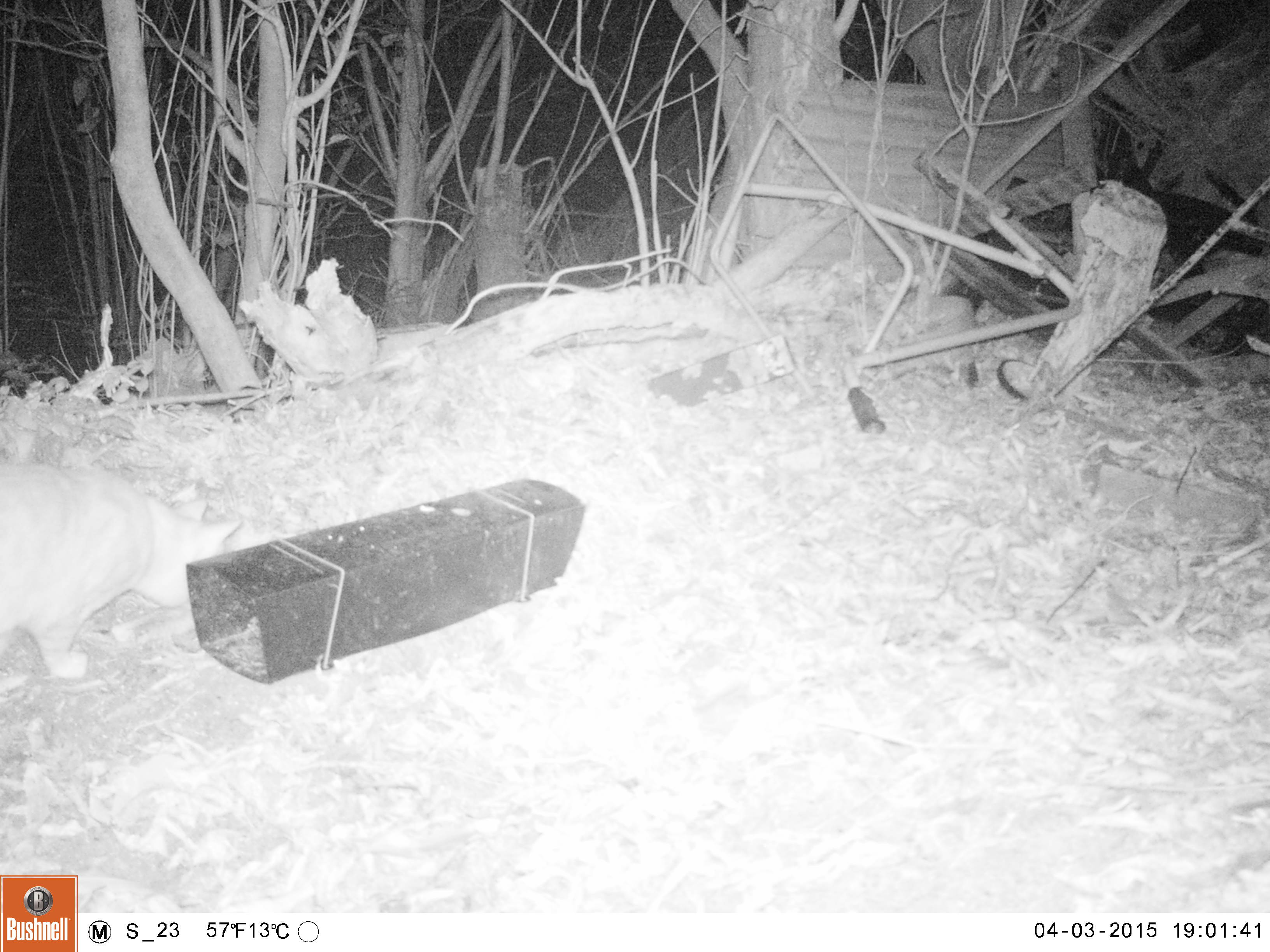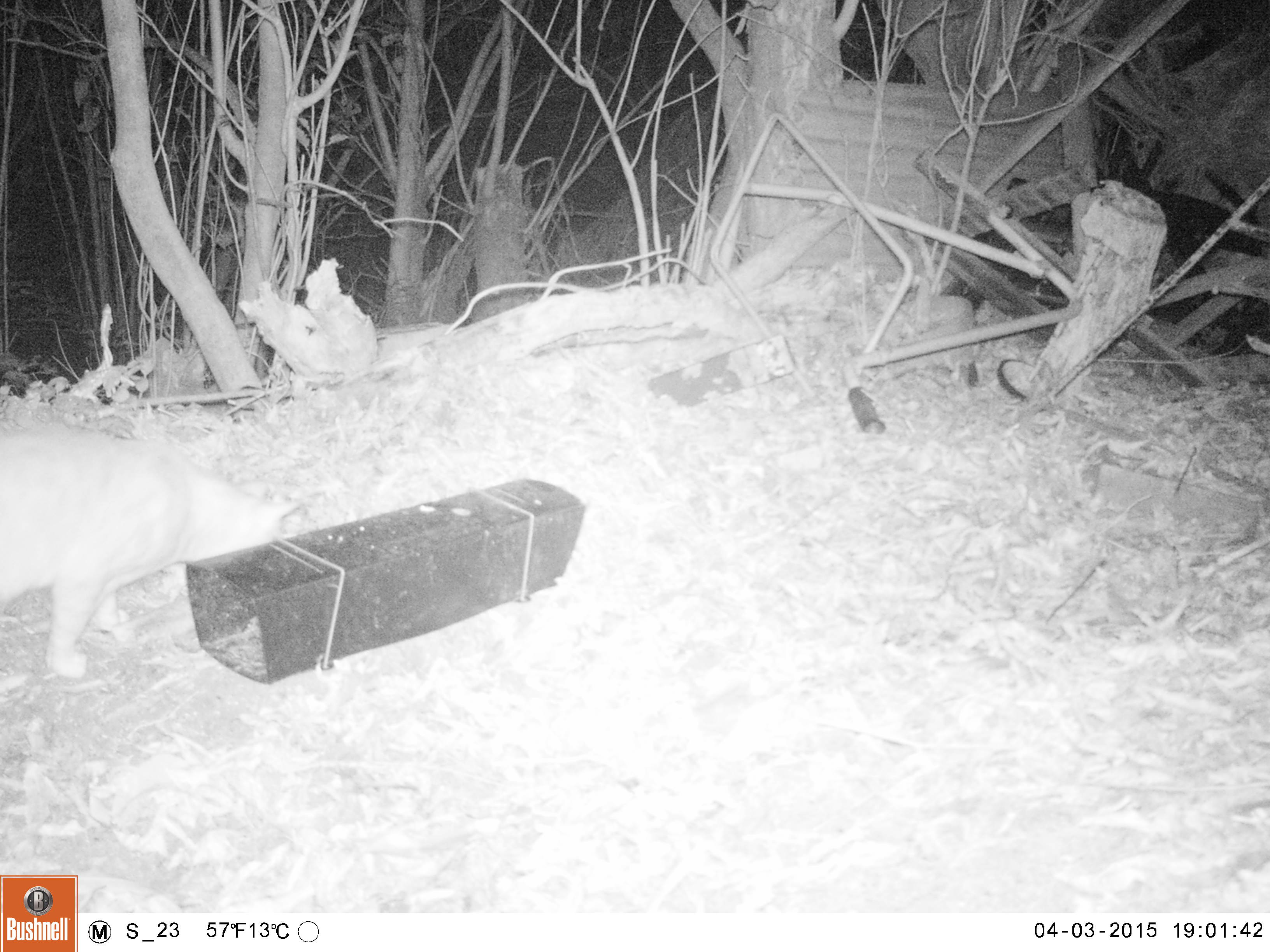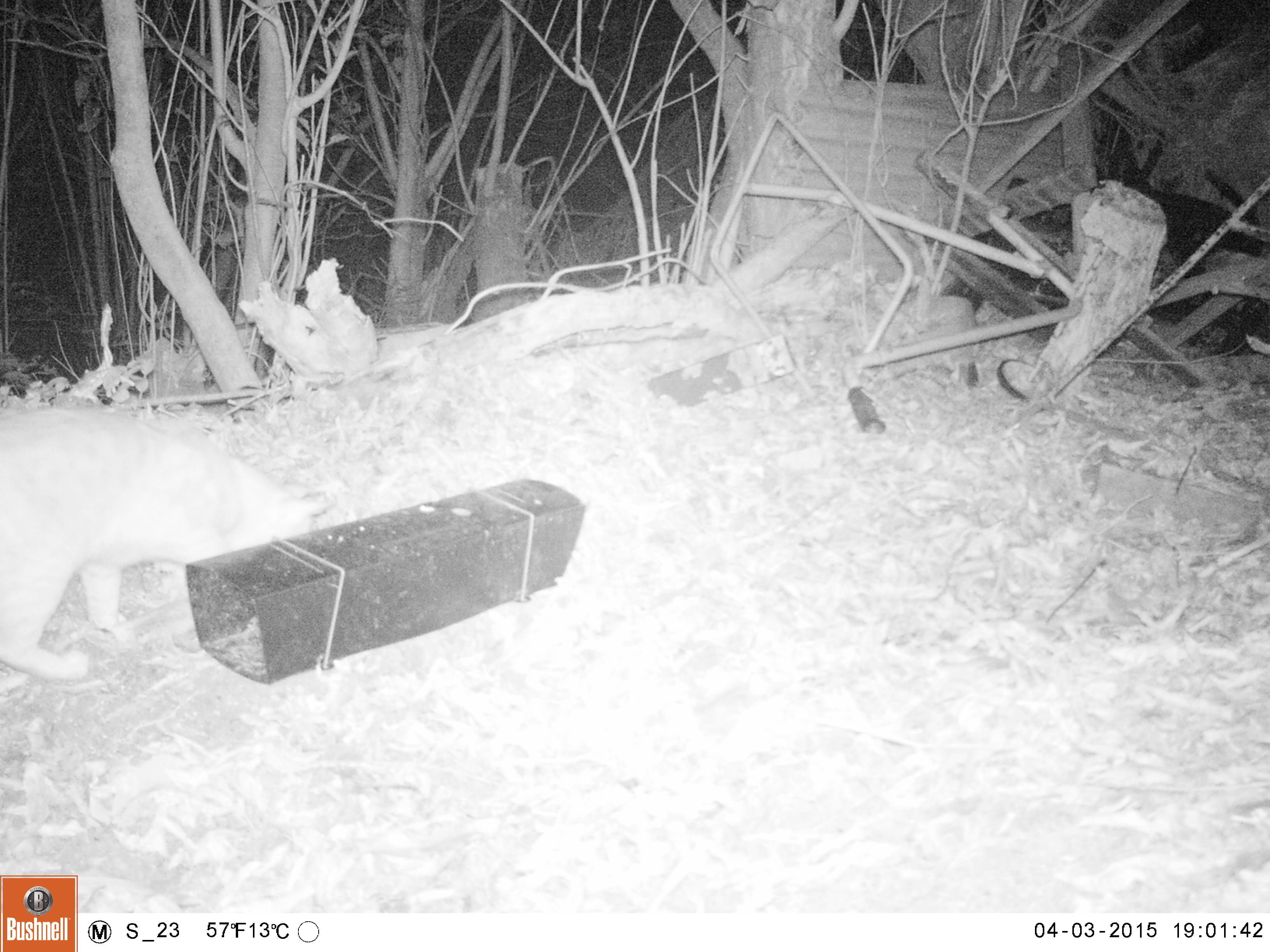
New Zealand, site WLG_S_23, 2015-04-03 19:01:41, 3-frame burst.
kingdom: Animalia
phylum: Chordata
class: Mammalia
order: Carnivora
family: Felidae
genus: Felis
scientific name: Felis catus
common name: domestic cat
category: cat